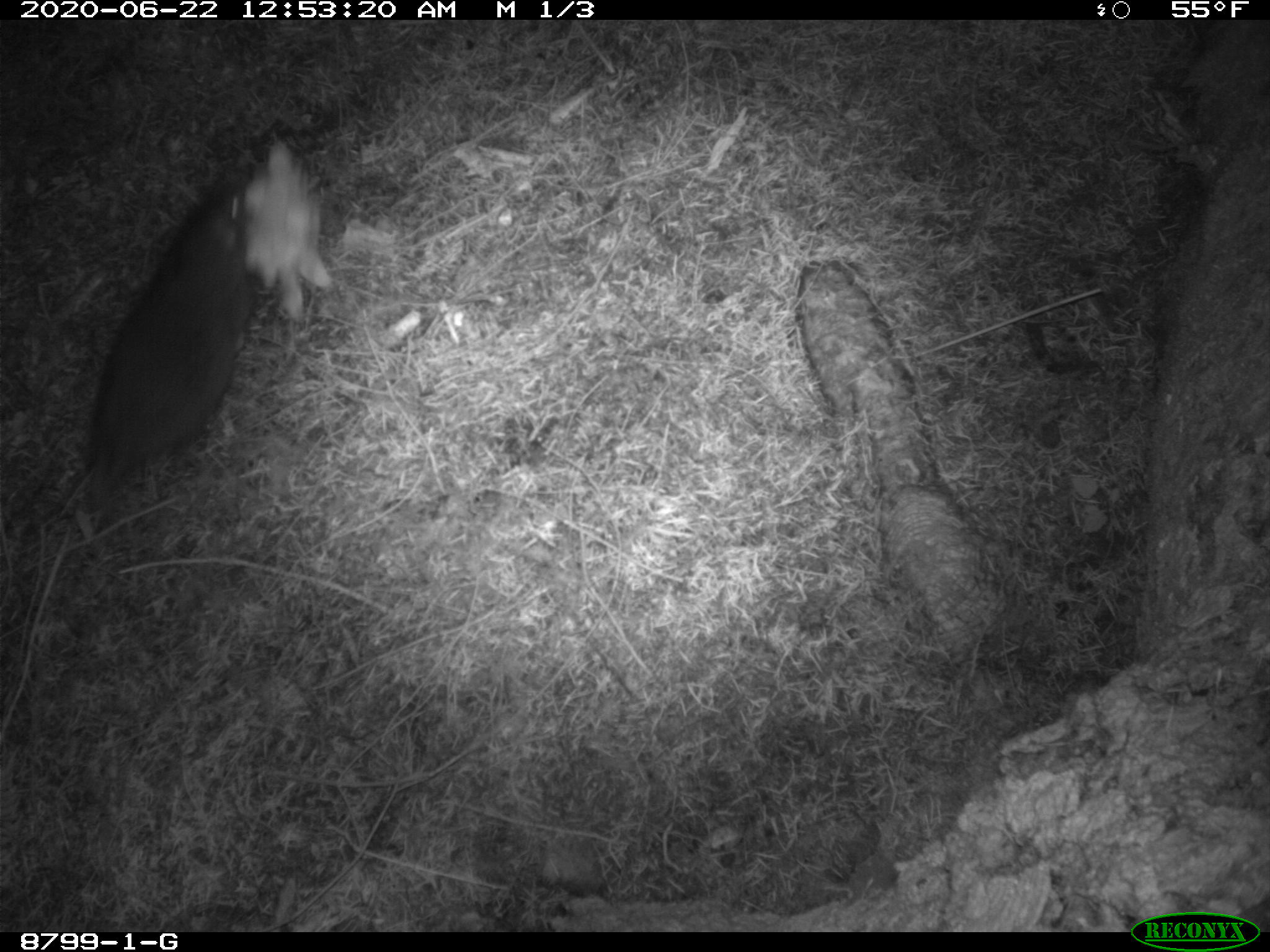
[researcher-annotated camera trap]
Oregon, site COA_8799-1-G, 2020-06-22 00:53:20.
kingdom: Animalia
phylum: Chordata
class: Mammalia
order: Rodentia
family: Aplodontiidae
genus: Aplodontia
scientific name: Aplodontia rufa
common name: mountain beaver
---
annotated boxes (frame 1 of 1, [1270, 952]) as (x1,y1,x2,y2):
mountain beaver: (82,172,267,479)